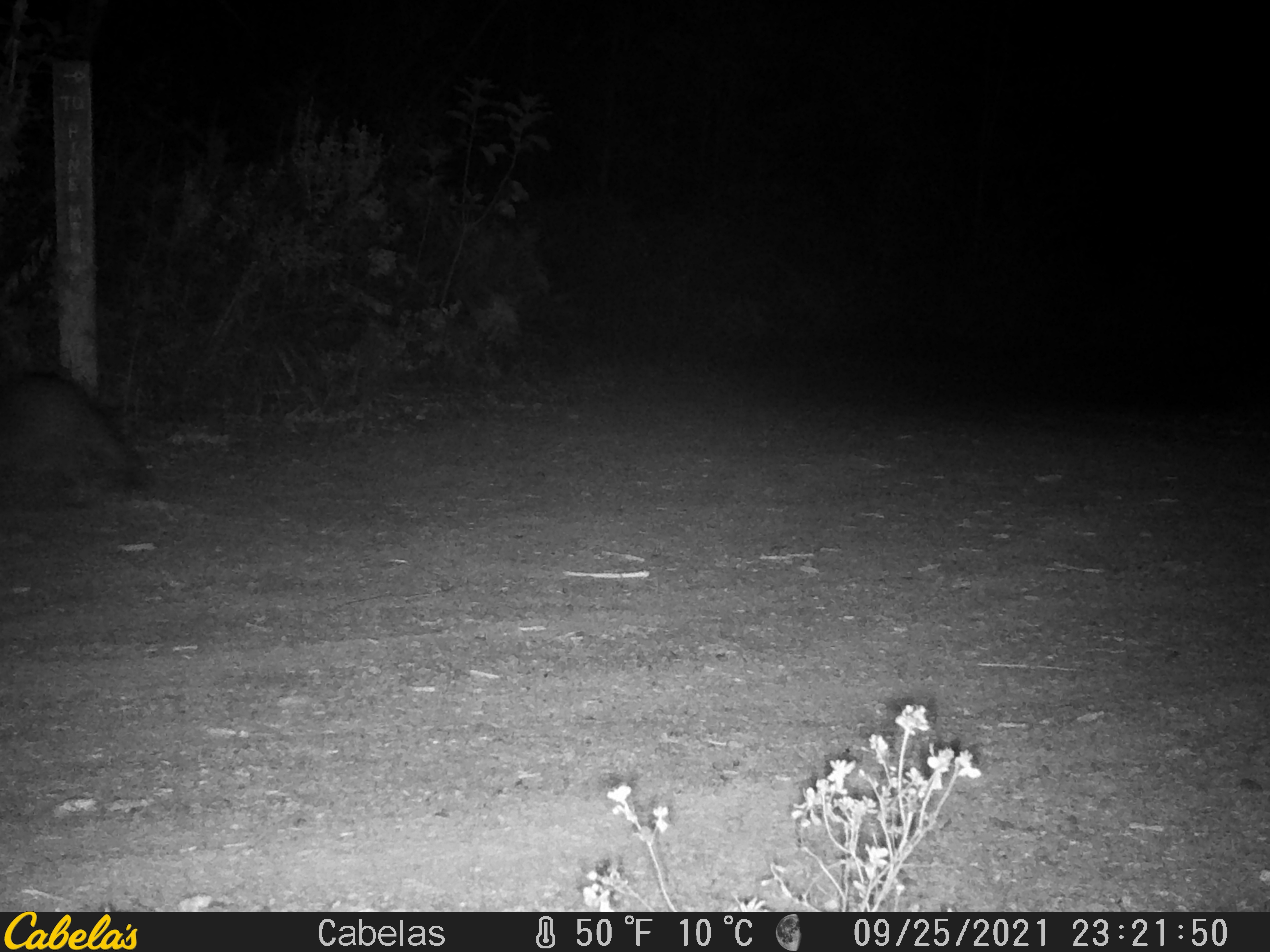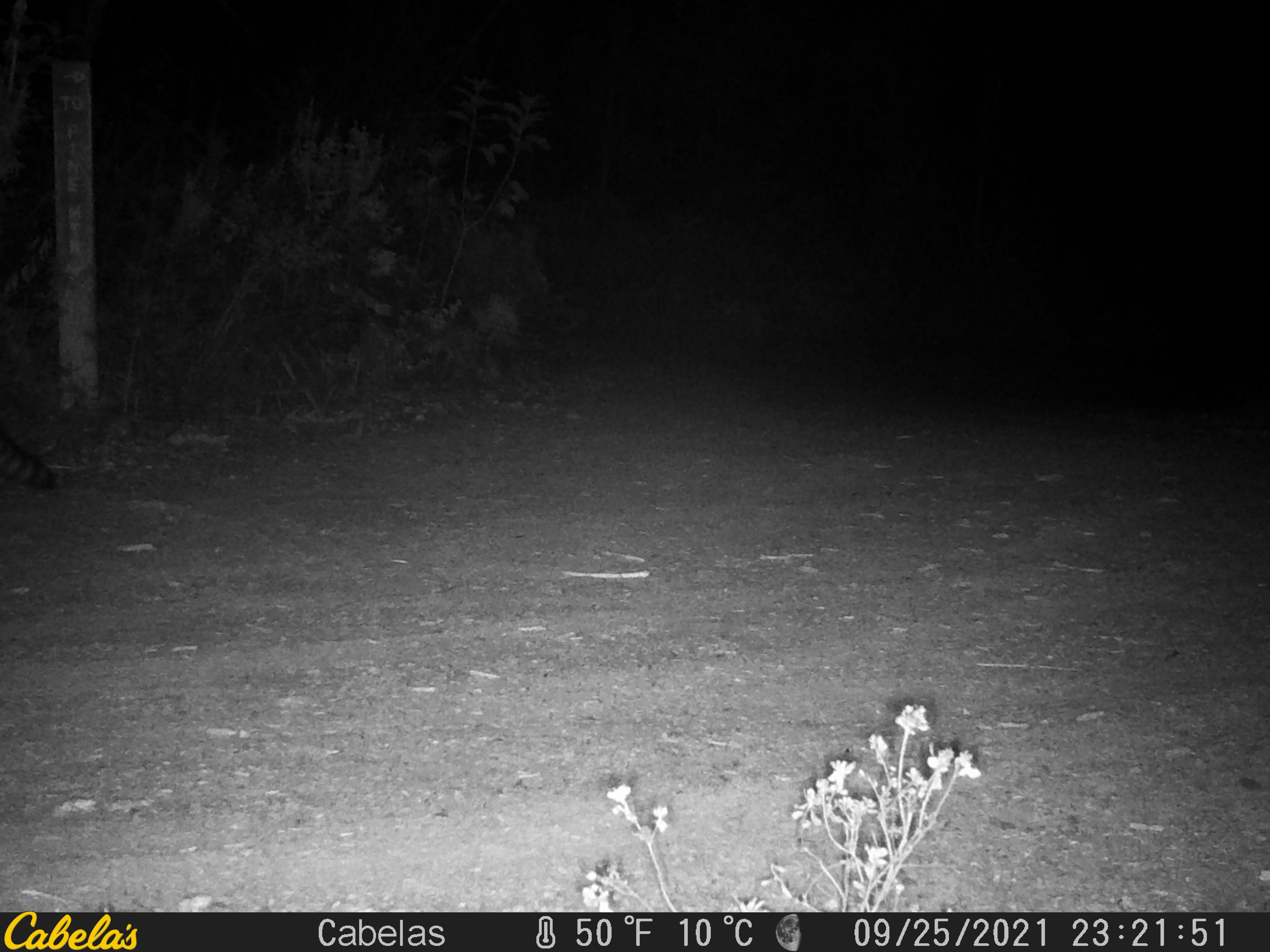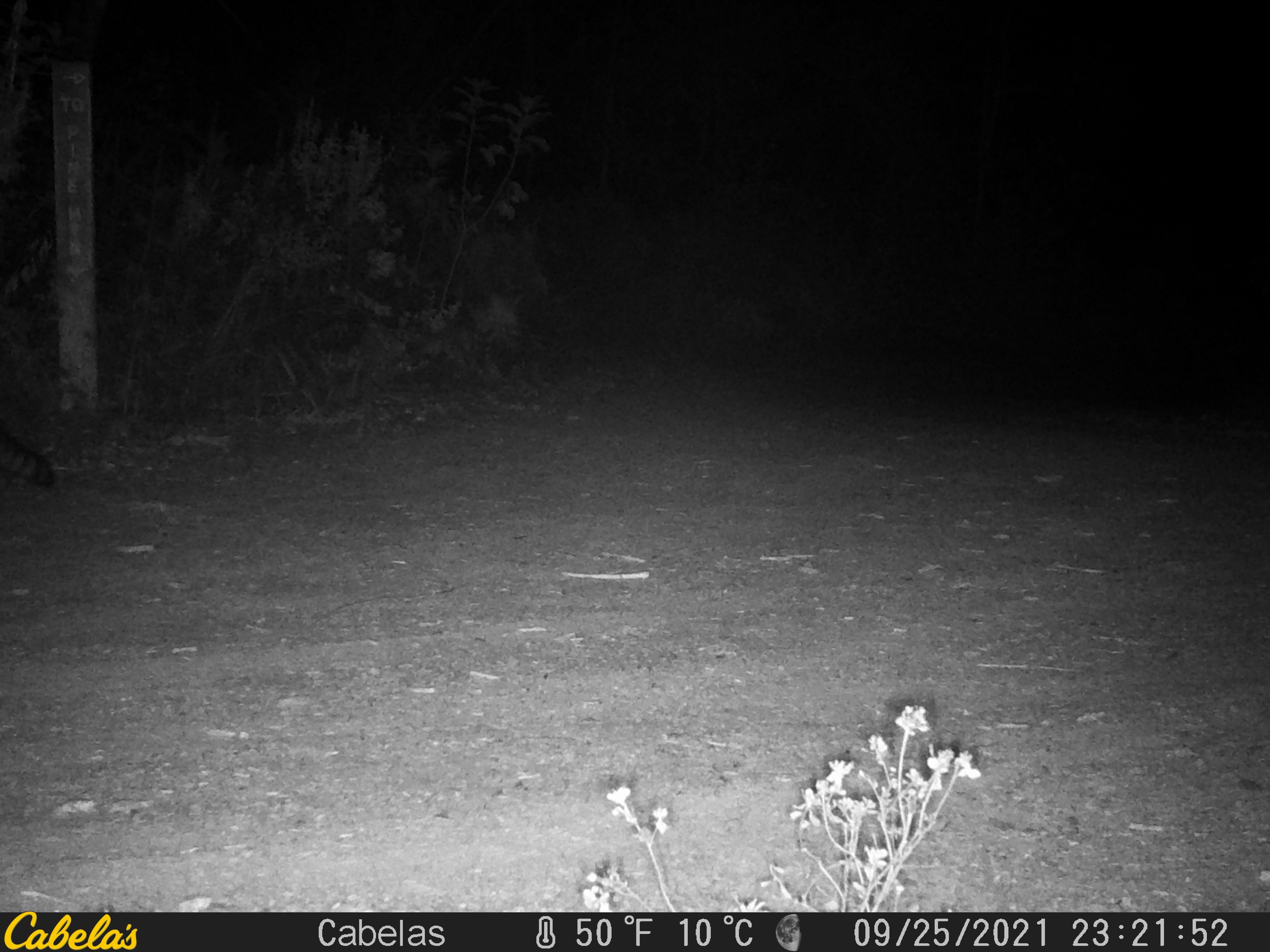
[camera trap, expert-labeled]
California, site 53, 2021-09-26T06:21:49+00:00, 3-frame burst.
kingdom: Animalia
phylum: Chordata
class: Mammalia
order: Carnivora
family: Procyonidae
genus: Procyon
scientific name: Procyon lotor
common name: raccoon